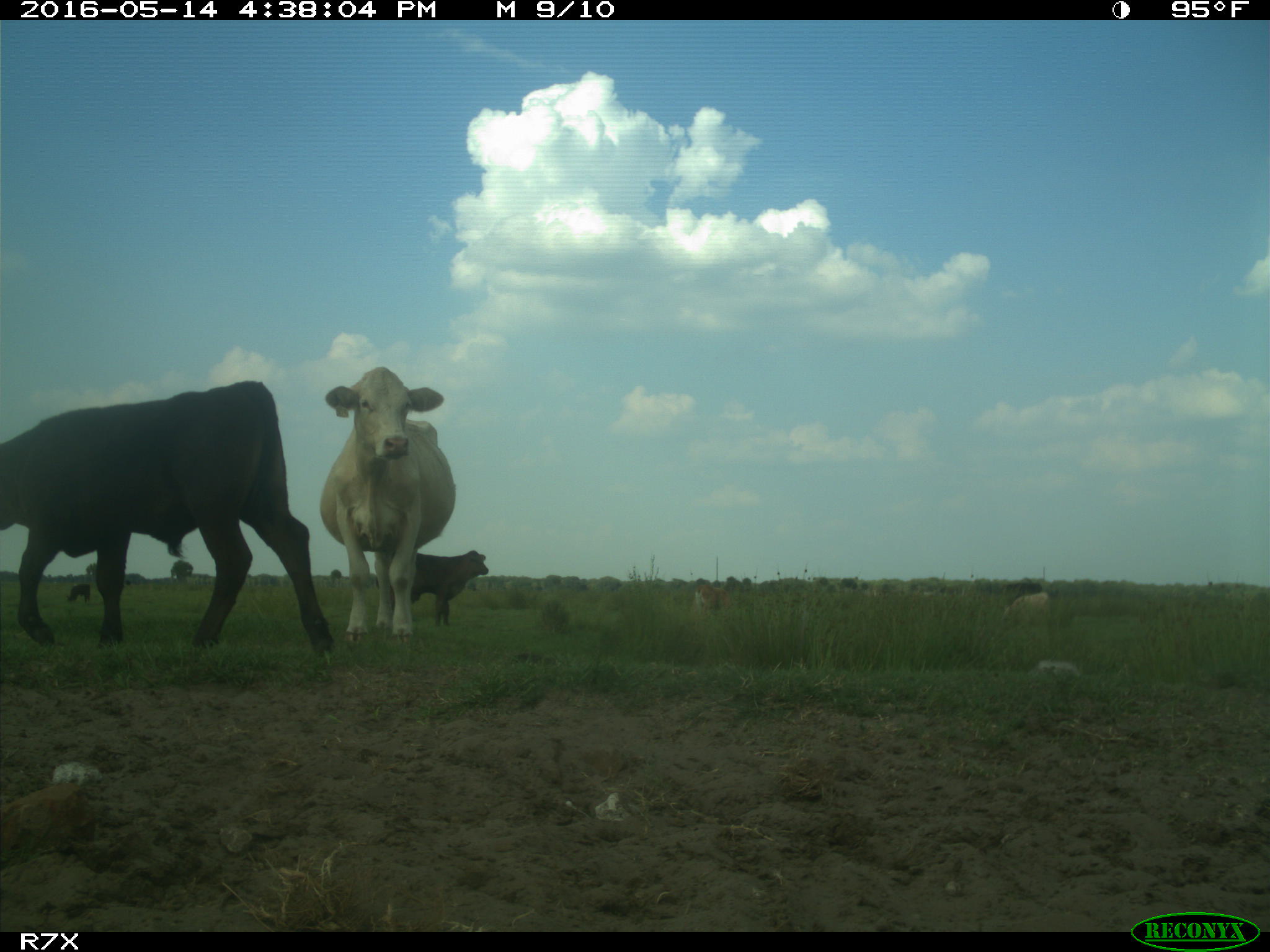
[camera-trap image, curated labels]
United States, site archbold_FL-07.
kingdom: Animalia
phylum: Chordata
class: Mammalia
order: Artiodactyla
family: Bovidae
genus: Bos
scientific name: Bos taurus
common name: domestic cow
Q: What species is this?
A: Bos taurus (domestic cow).